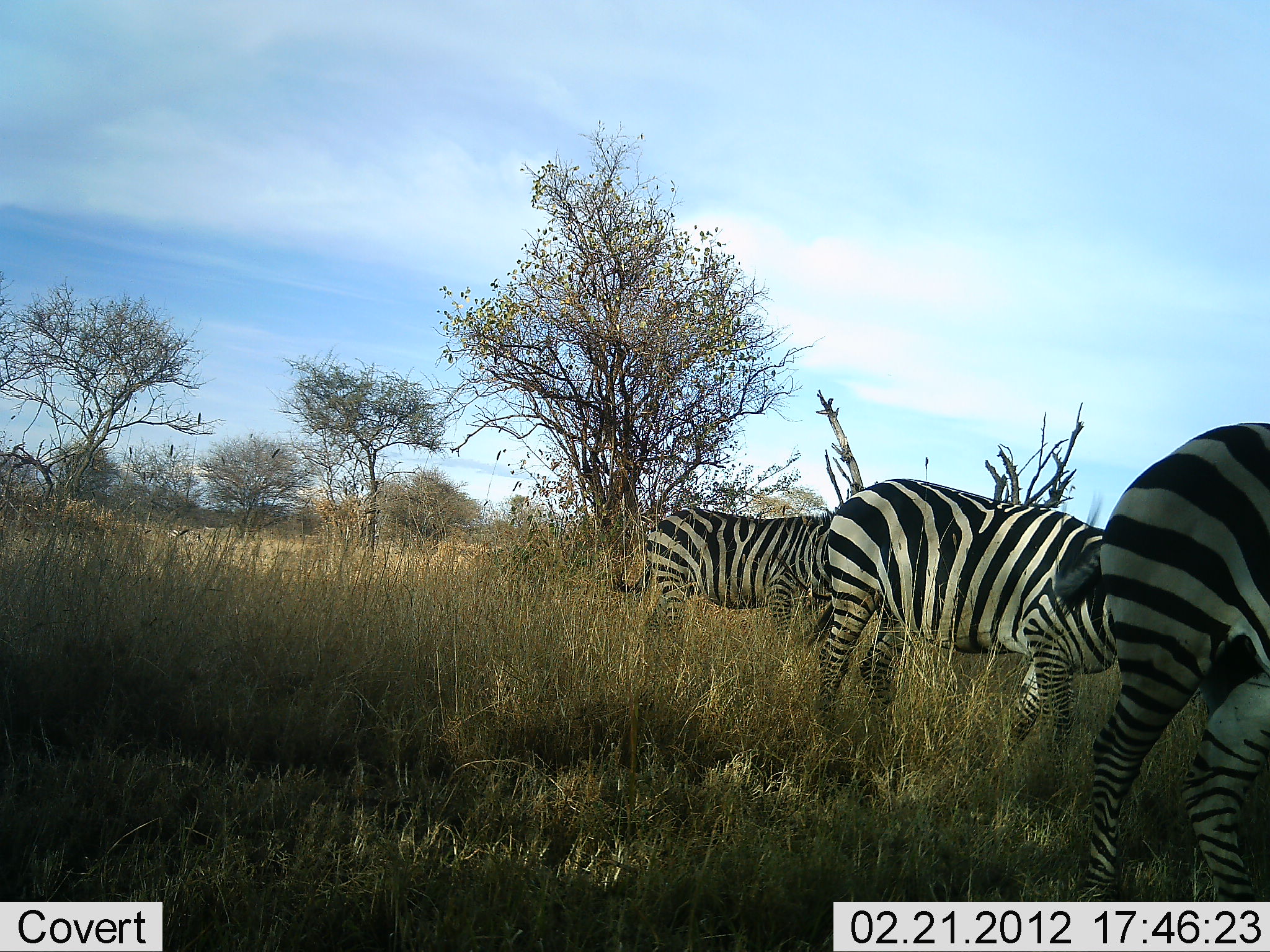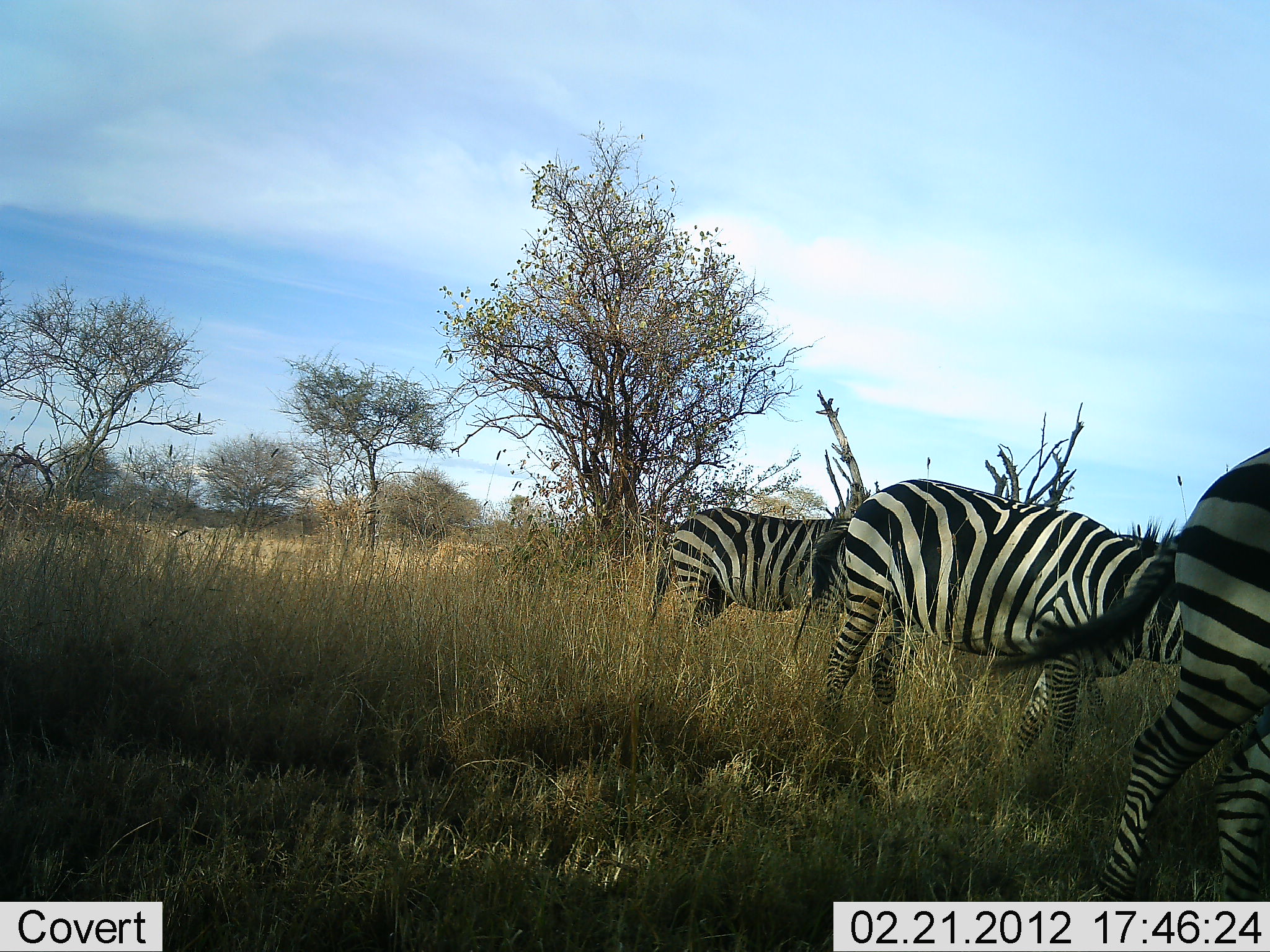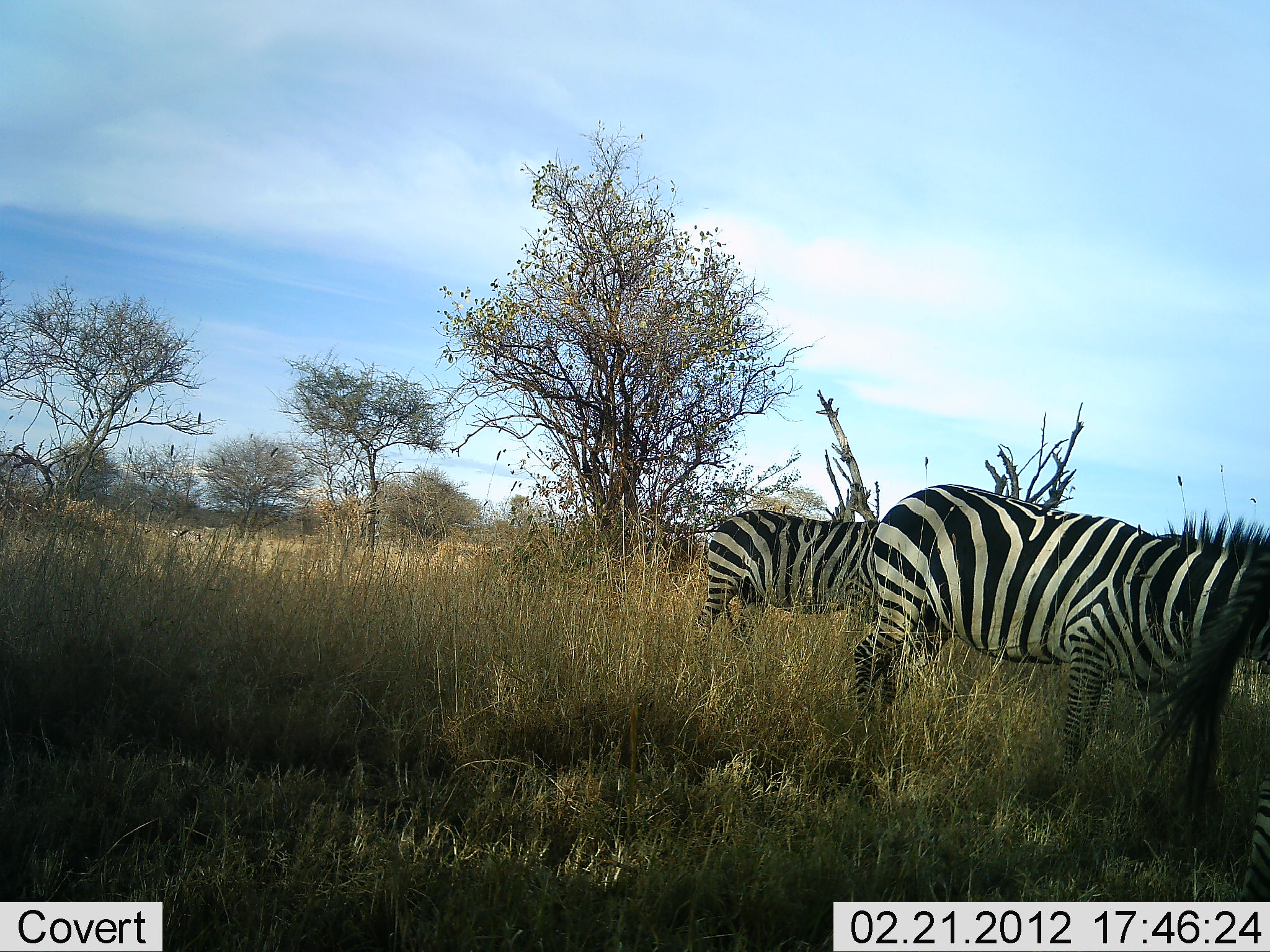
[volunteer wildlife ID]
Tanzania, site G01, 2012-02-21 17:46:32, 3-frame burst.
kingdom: Animalia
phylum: Chordata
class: Mammalia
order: Perissodactyla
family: Equidae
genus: Equus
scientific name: Equus quagga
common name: plains zebra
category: zebra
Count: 3.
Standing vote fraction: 36%.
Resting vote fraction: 0%.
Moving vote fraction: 57%.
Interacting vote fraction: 0%.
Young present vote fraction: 0%.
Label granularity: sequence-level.